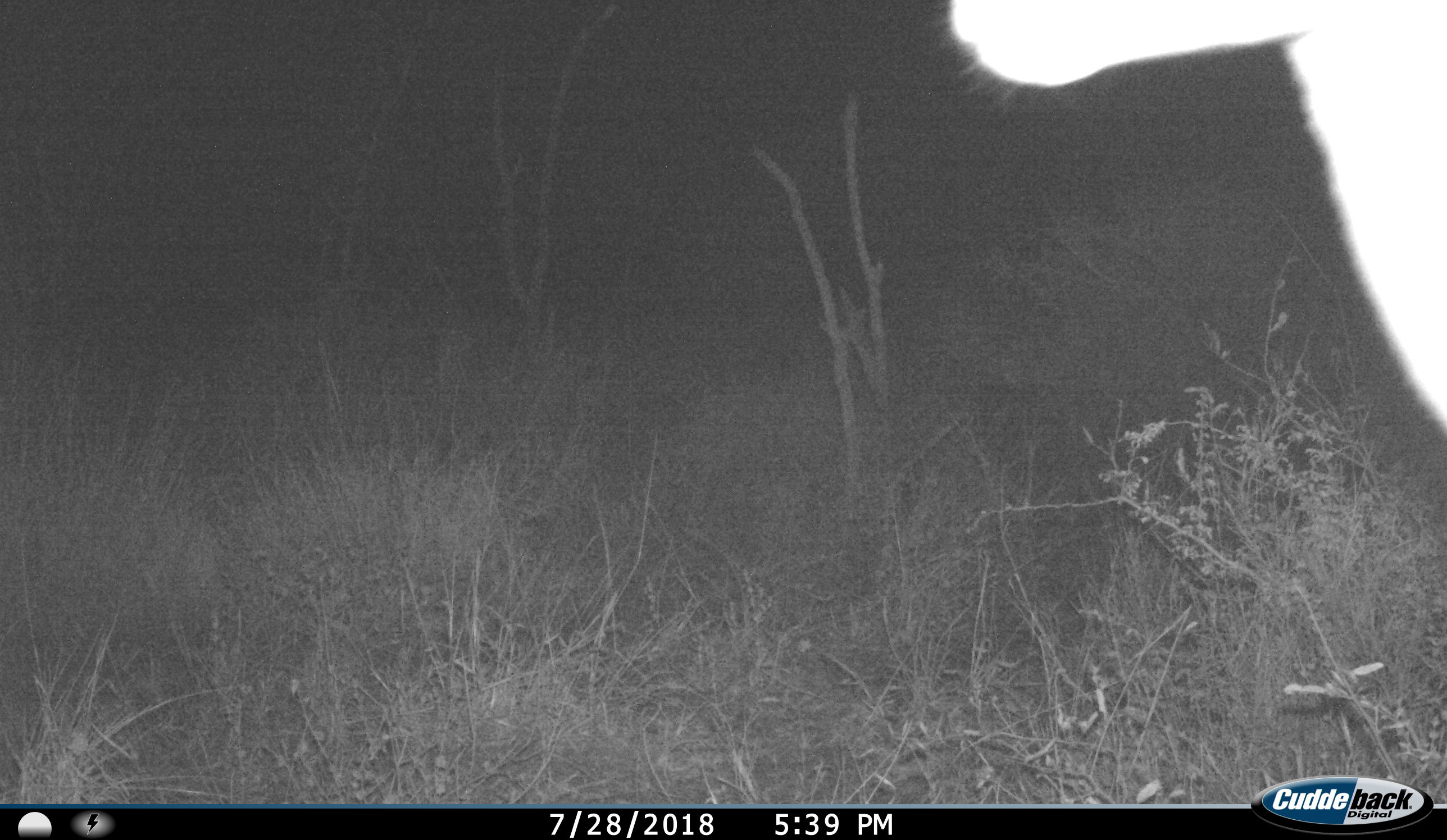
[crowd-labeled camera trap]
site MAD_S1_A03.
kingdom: Animalia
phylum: Chordata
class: Mammalia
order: Artiodactyla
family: Bovidae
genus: Aepyceros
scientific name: Aepyceros melampus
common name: impala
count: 1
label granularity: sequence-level